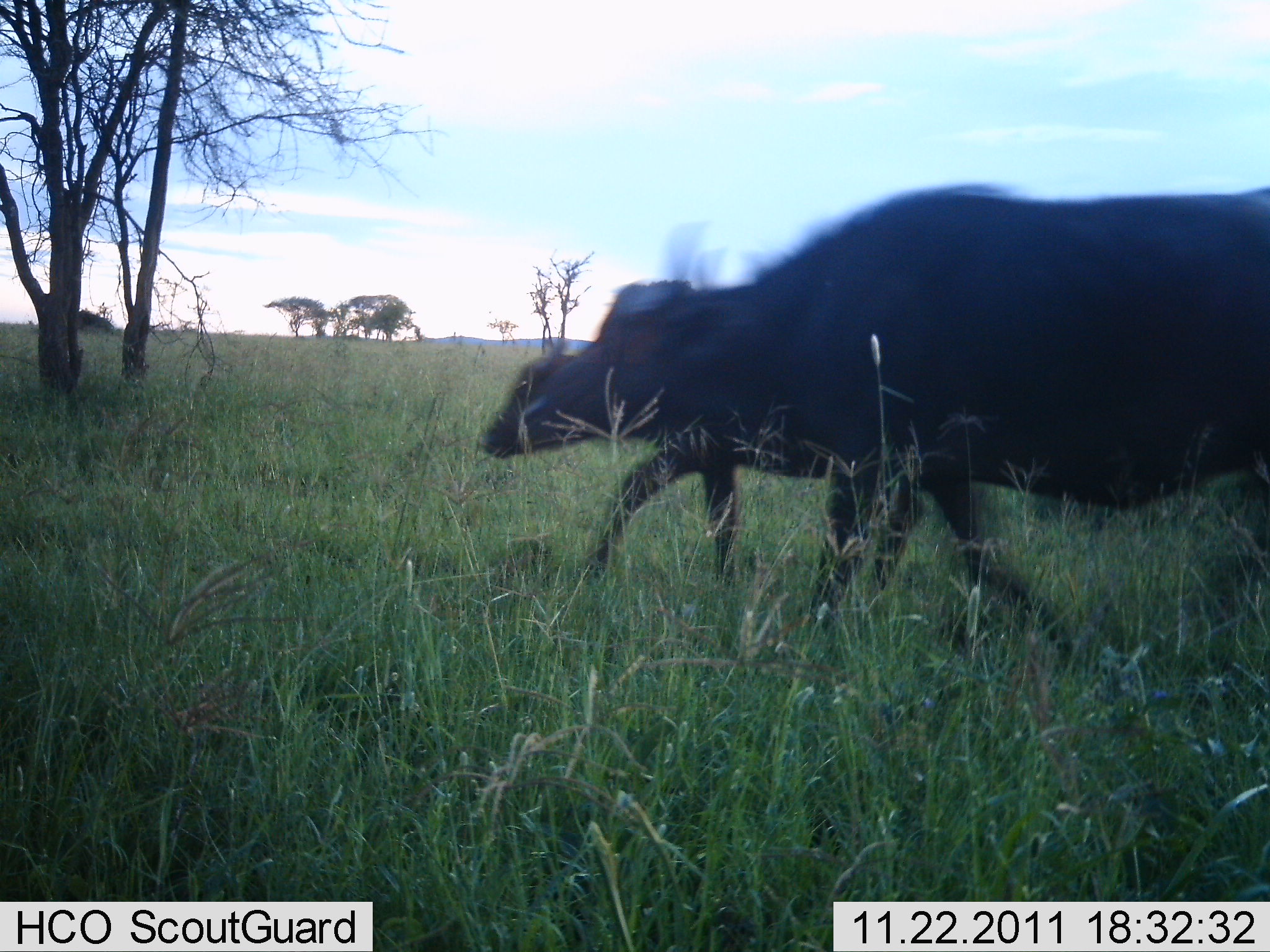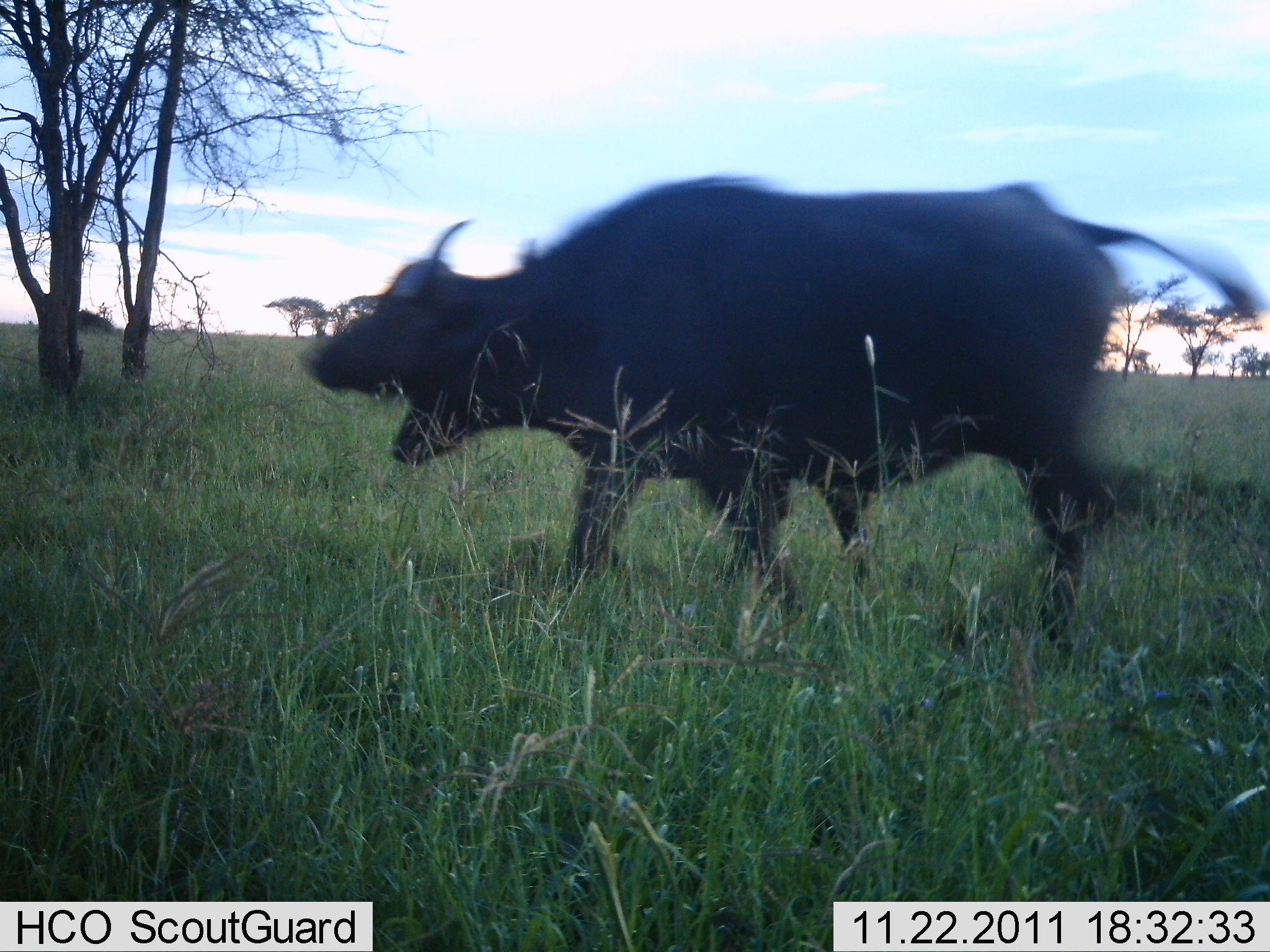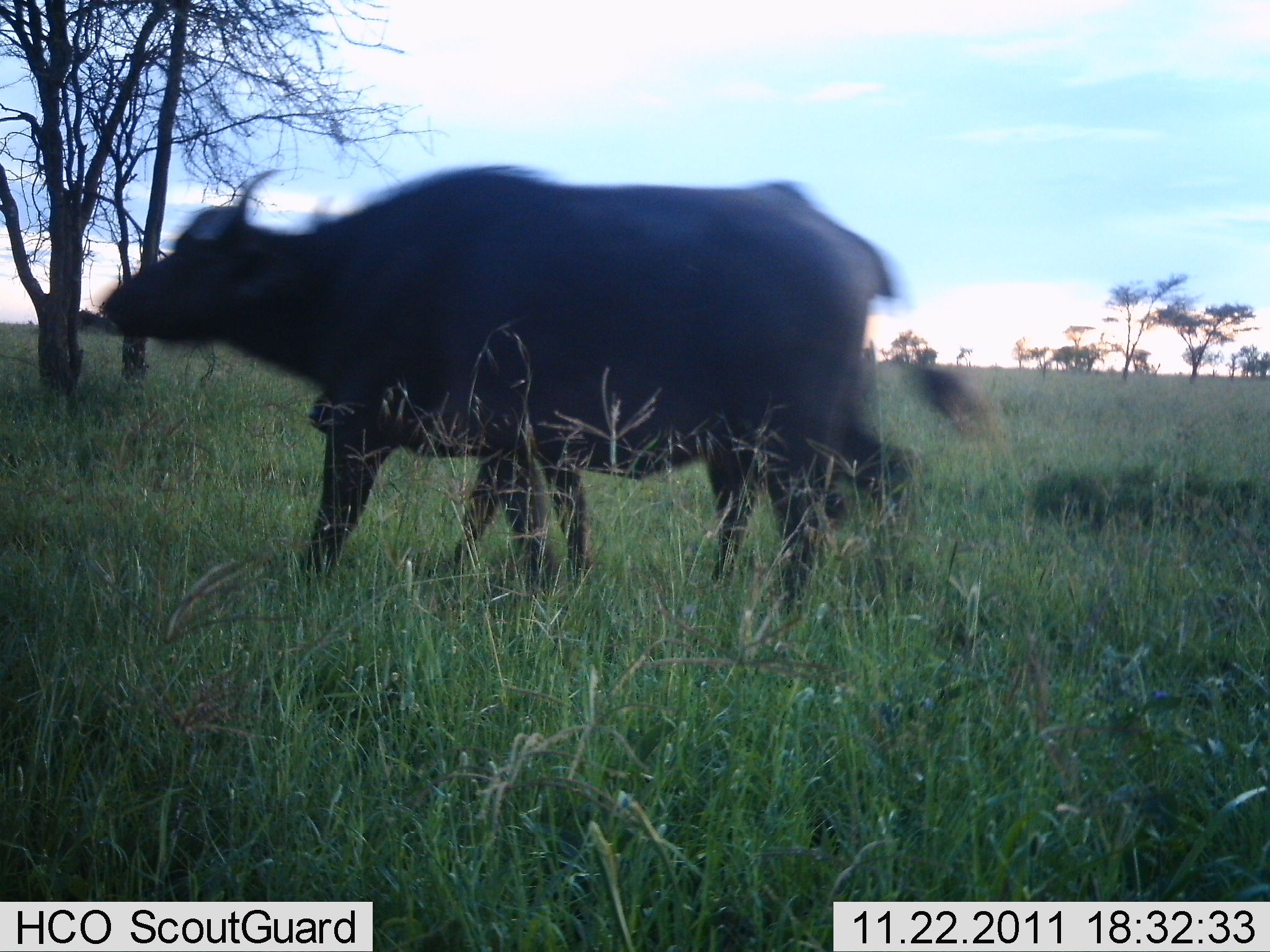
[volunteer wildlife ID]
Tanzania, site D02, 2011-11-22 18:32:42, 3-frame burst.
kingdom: Animalia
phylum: Chordata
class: Mammalia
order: Artiodactyla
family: Bovidae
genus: Syncerus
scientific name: Syncerus caffer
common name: cape buffalo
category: buffalo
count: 2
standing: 0%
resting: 9%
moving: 100%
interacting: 0%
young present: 27%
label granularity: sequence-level